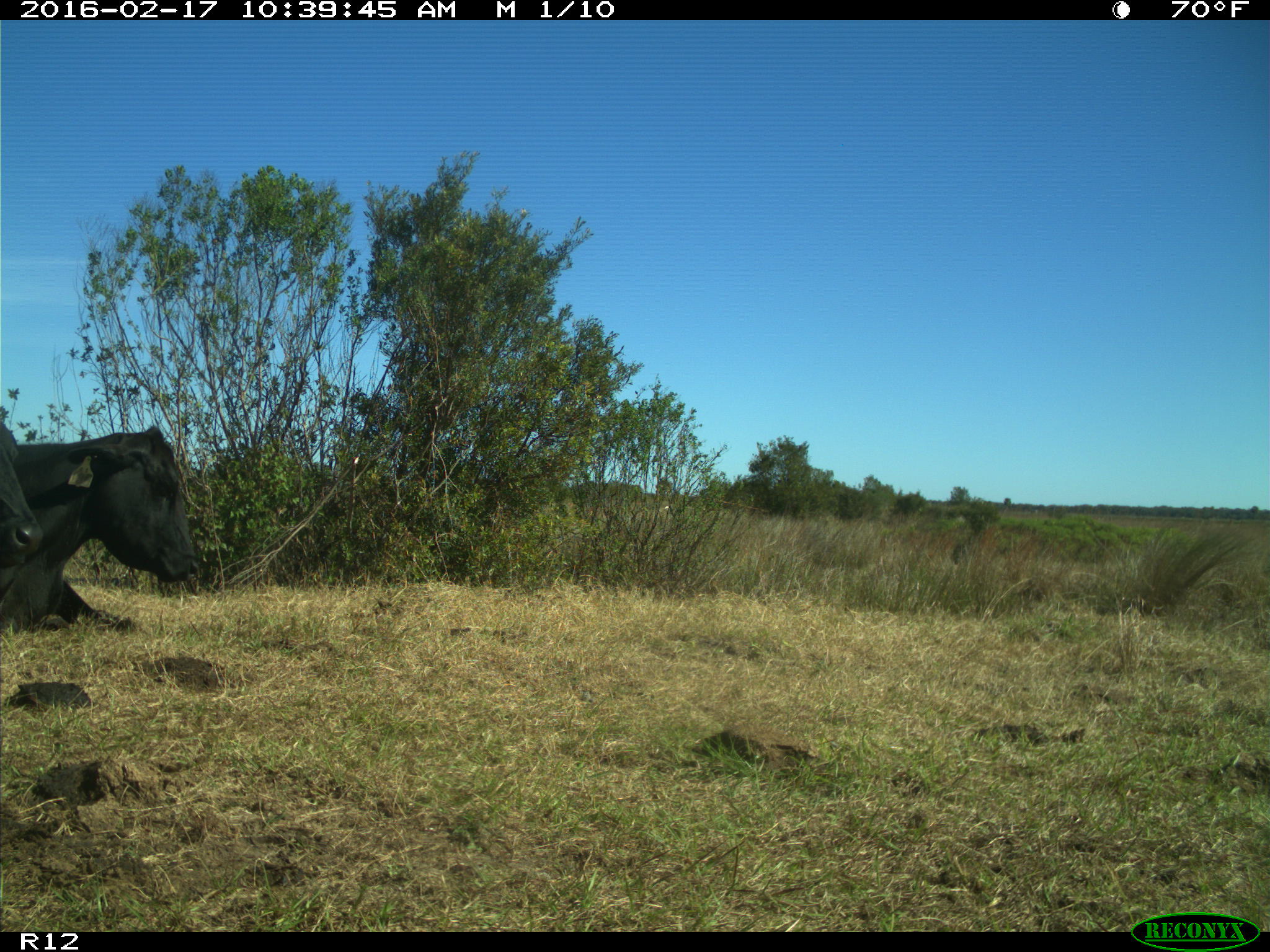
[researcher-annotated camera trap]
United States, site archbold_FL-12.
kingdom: Animalia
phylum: Chordata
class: Mammalia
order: Artiodactyla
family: Bovidae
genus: Bos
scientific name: Bos taurus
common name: domestic cow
Bos taurus (domestic cow).